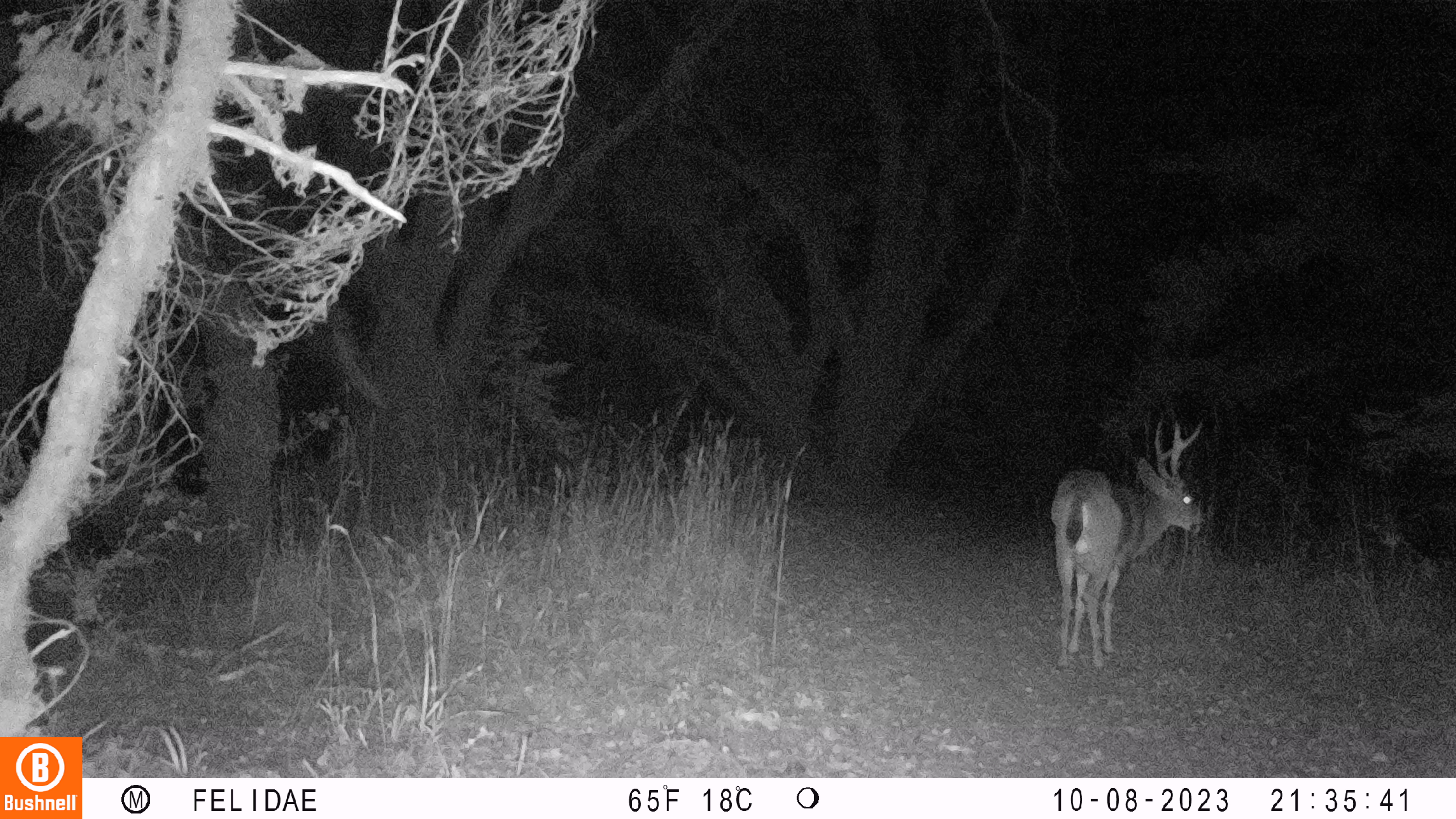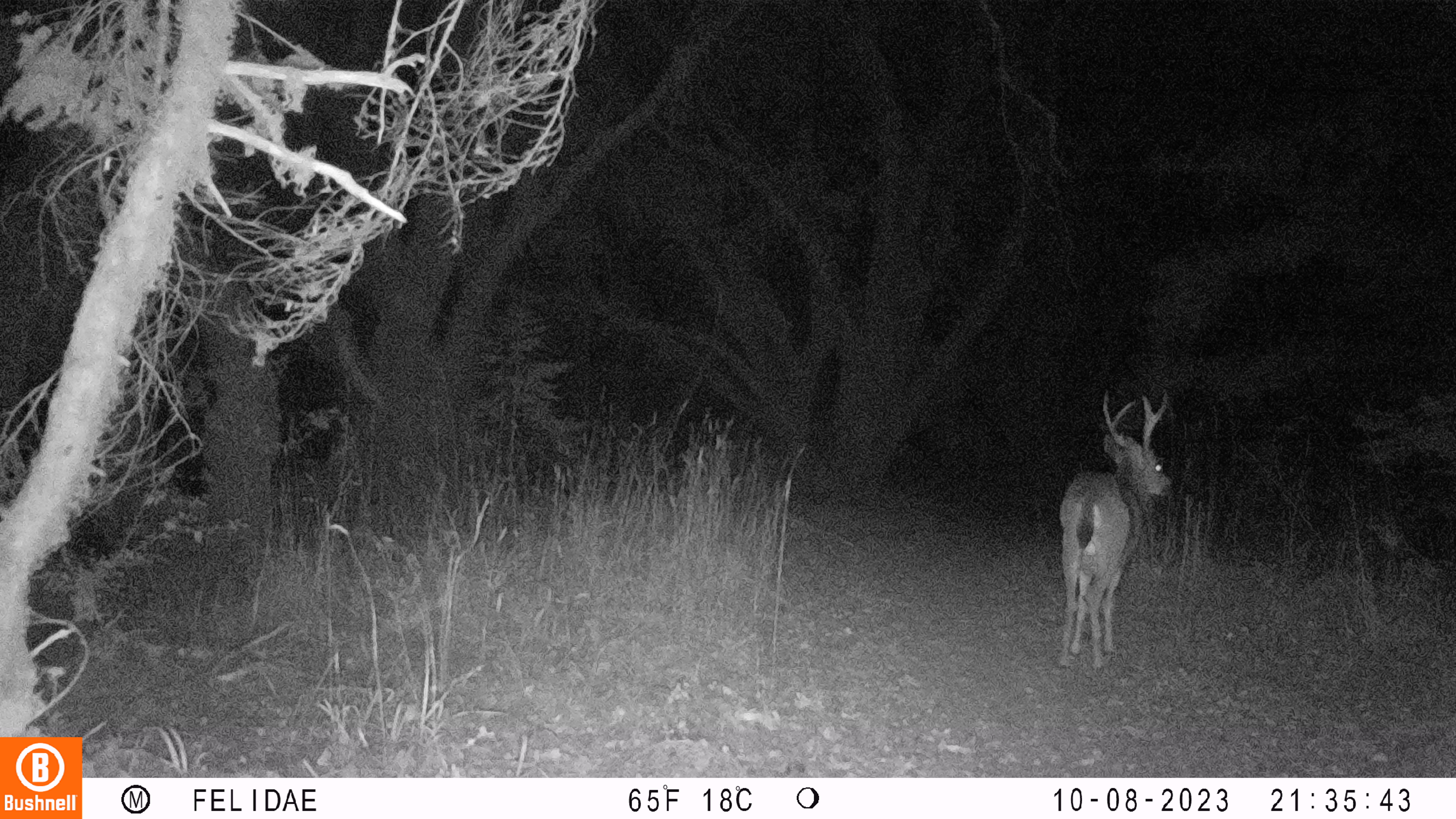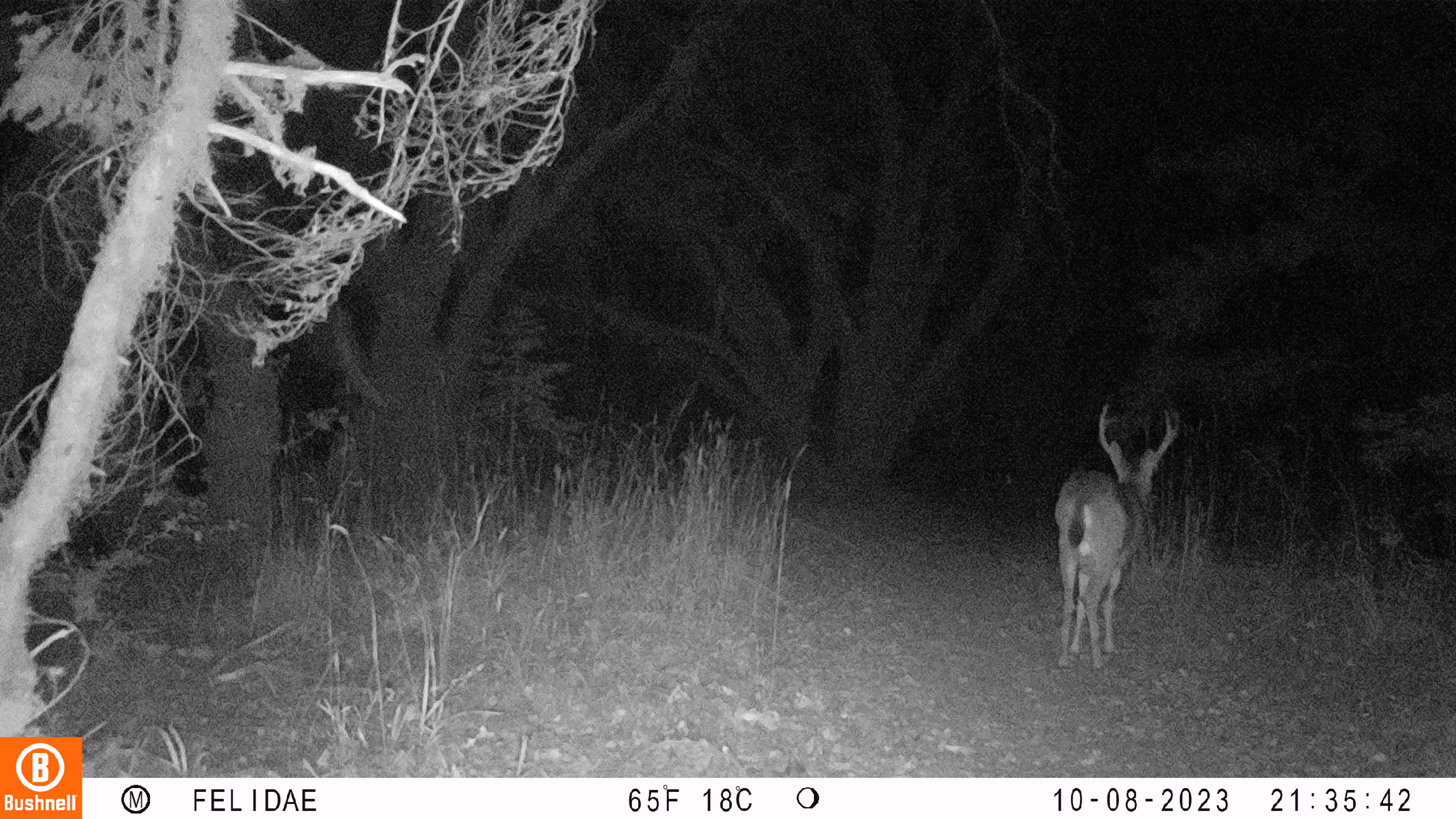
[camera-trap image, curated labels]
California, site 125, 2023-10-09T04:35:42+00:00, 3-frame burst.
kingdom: Animalia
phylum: Chordata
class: Mammalia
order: Artiodactyla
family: Cervidae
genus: Odocoileus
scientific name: Odocoileus hemionus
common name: mule deer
Mule deer (Odocoileus hemionus).